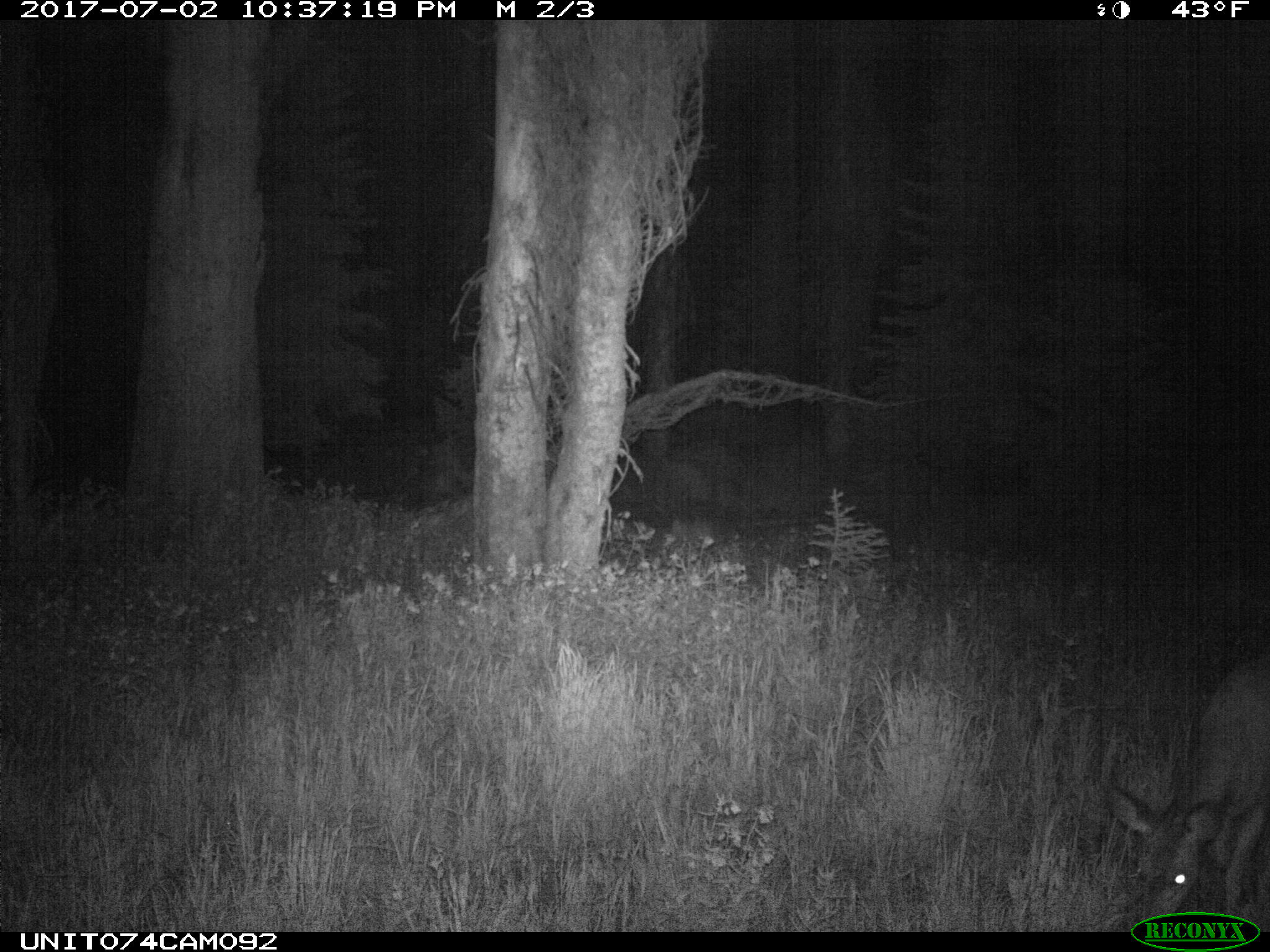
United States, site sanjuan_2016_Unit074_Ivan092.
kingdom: Animalia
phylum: Chordata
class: Mammalia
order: Artiodactyla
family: Cervidae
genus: Odocoileus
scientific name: Odocoileus hemionus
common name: mule deer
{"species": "Odocoileus hemionus (mule deer)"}